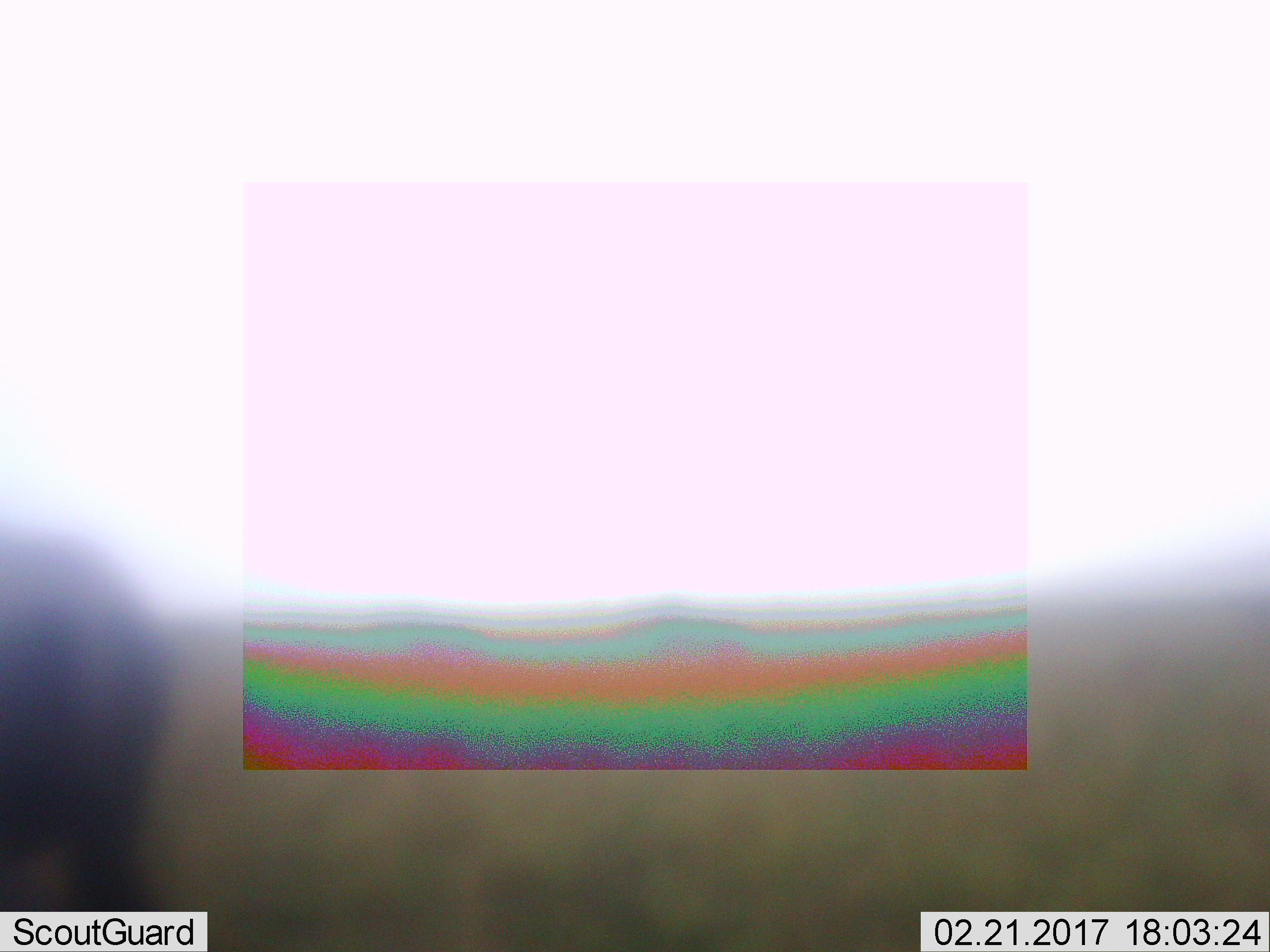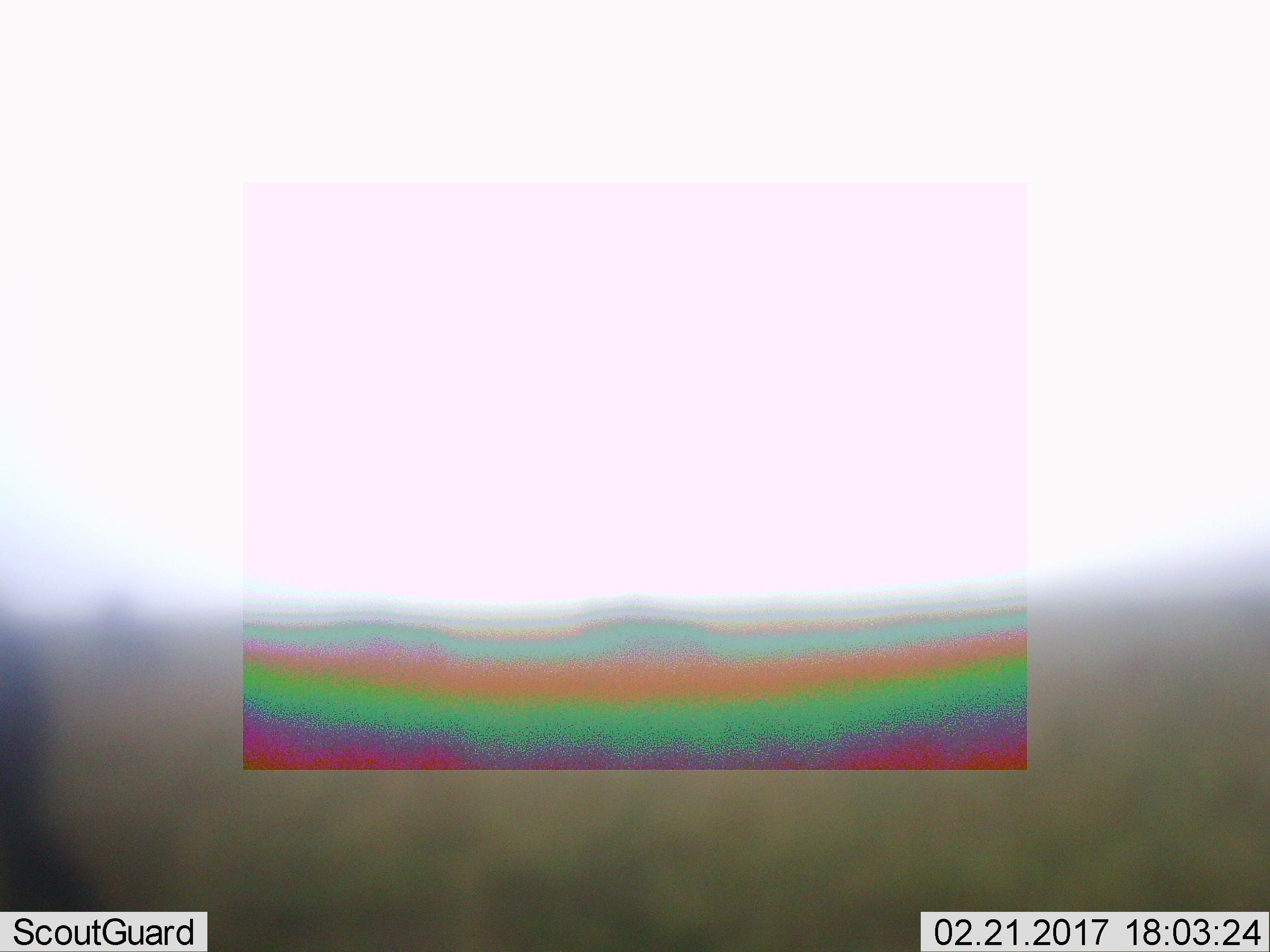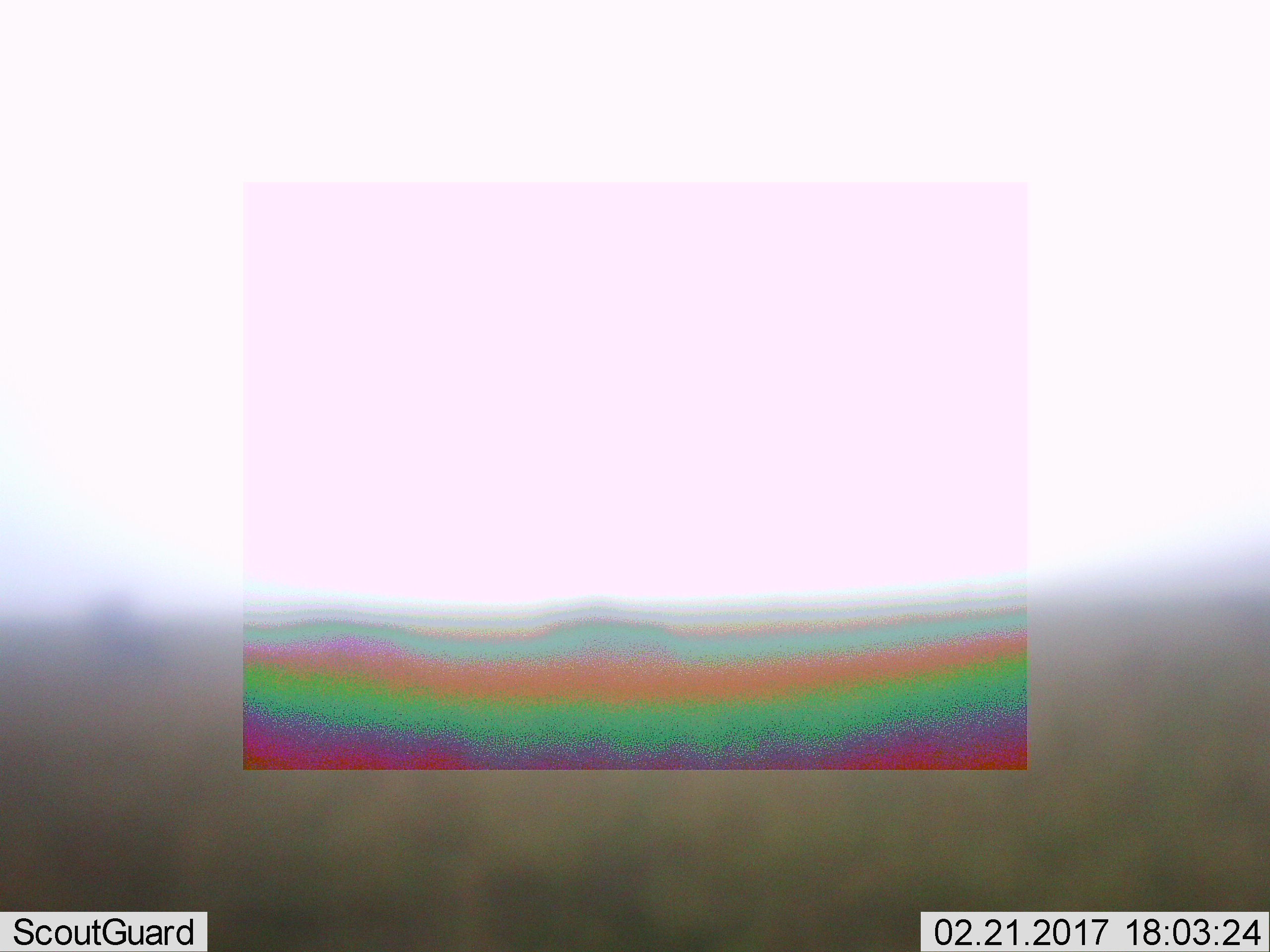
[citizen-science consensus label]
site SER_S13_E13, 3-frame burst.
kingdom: Animalia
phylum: Chordata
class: Mammalia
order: Artiodactyla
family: Bovidae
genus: Connochaetes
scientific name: Connochaetes taurinus taurinus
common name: blue wildebeest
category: wildebeestblue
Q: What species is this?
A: Wildebeestblue (blue wildebeest) (Connochaetes taurinus taurinus).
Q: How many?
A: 4.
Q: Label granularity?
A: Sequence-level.